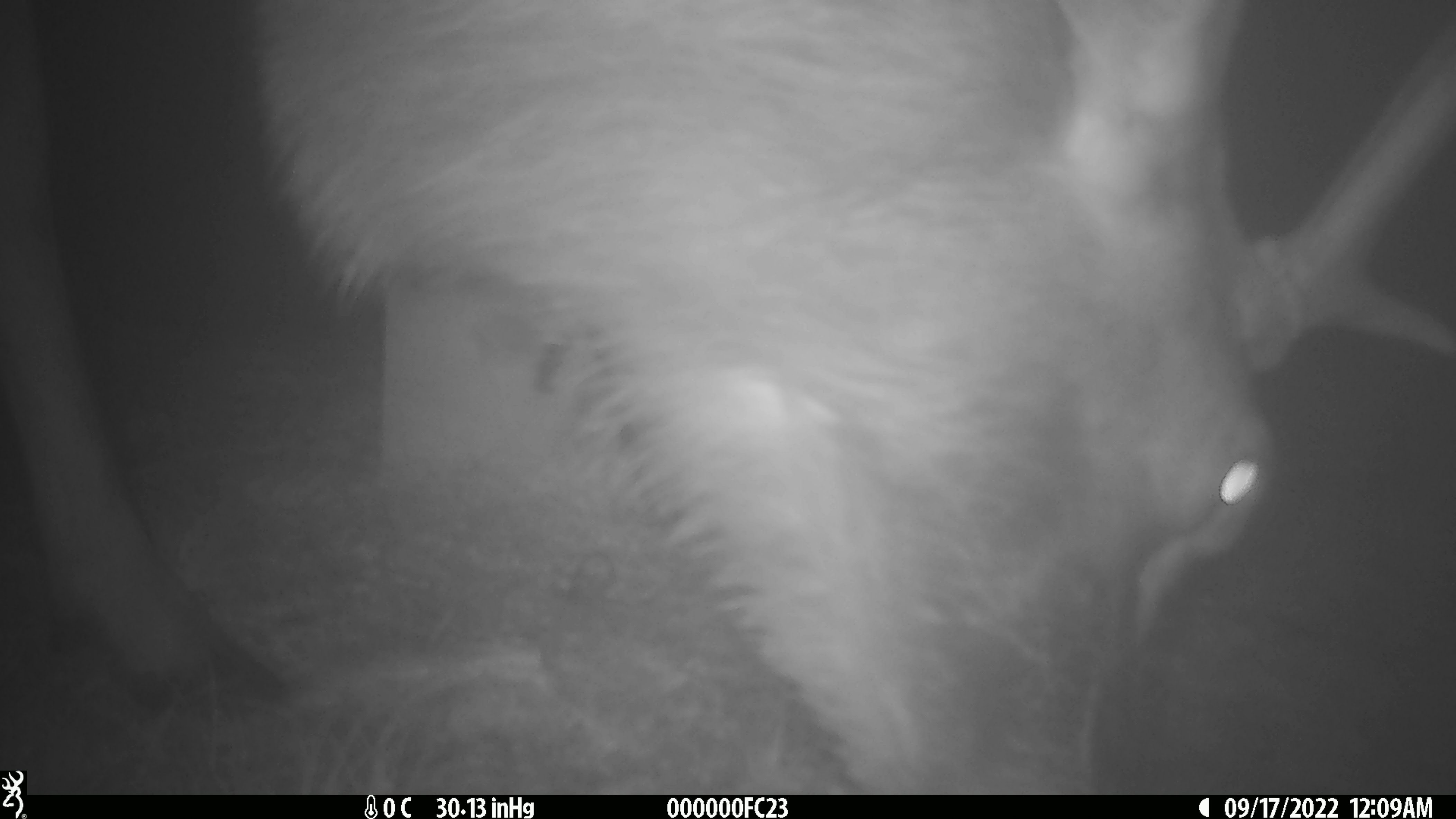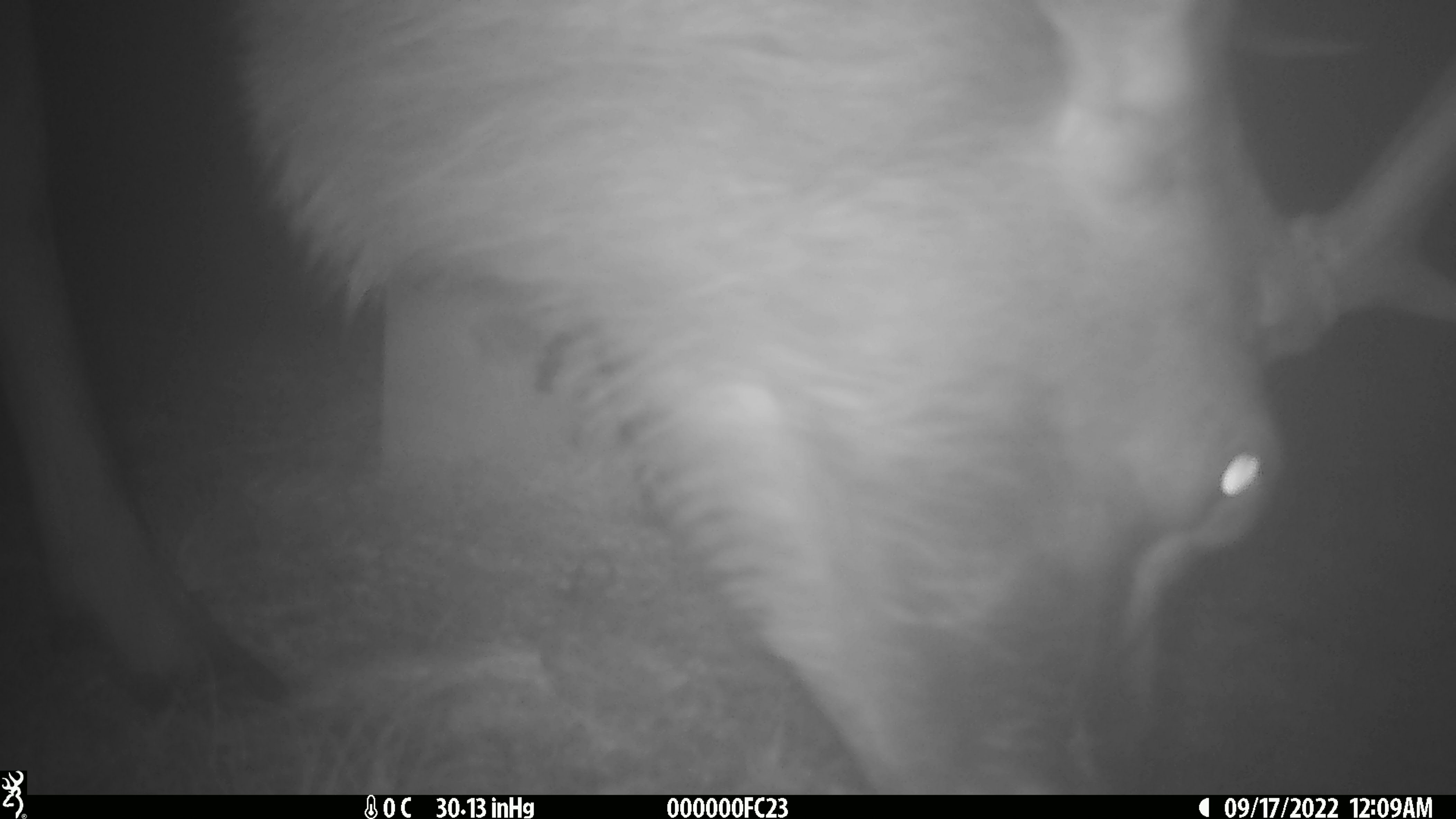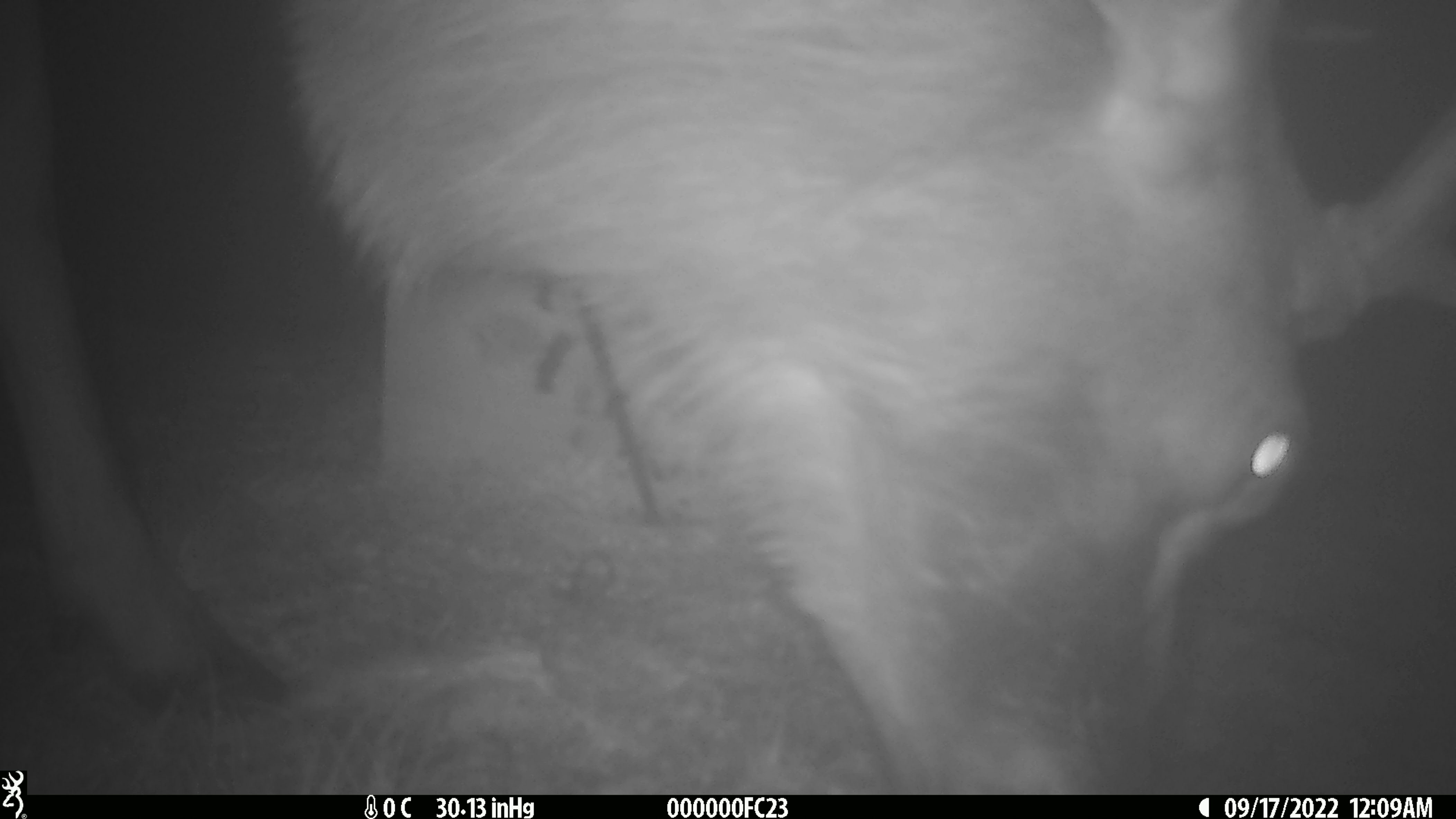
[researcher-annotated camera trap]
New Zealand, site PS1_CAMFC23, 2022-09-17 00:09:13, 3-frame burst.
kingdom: Animalia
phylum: Chordata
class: Mammalia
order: Artiodactyla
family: Cervidae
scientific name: Cervidae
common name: deer